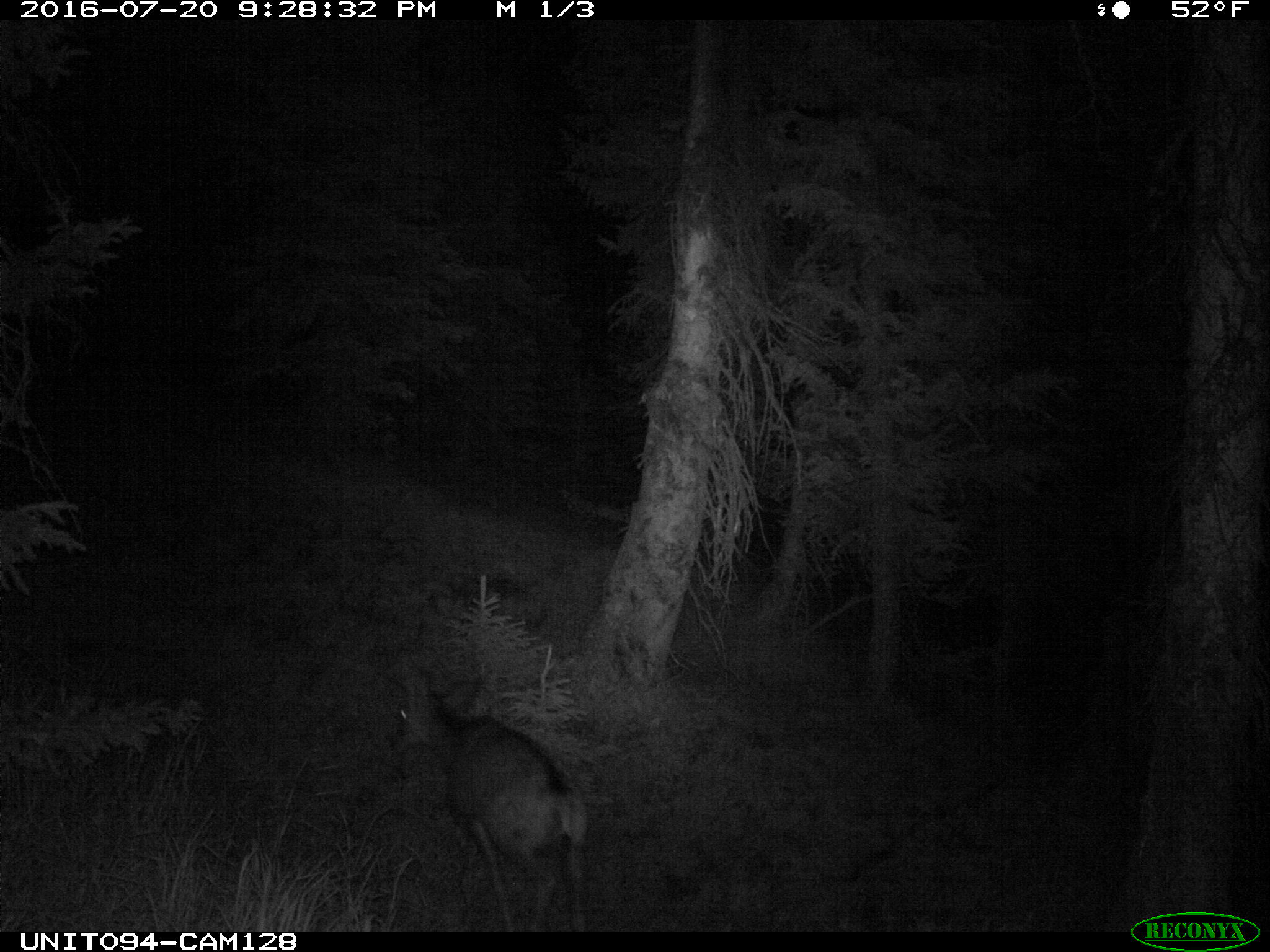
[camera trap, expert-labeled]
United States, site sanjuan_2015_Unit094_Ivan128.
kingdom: Animalia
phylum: Chordata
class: Mammalia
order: Artiodactyla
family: Cervidae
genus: Odocoileus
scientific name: Odocoileus hemionus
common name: mule deer